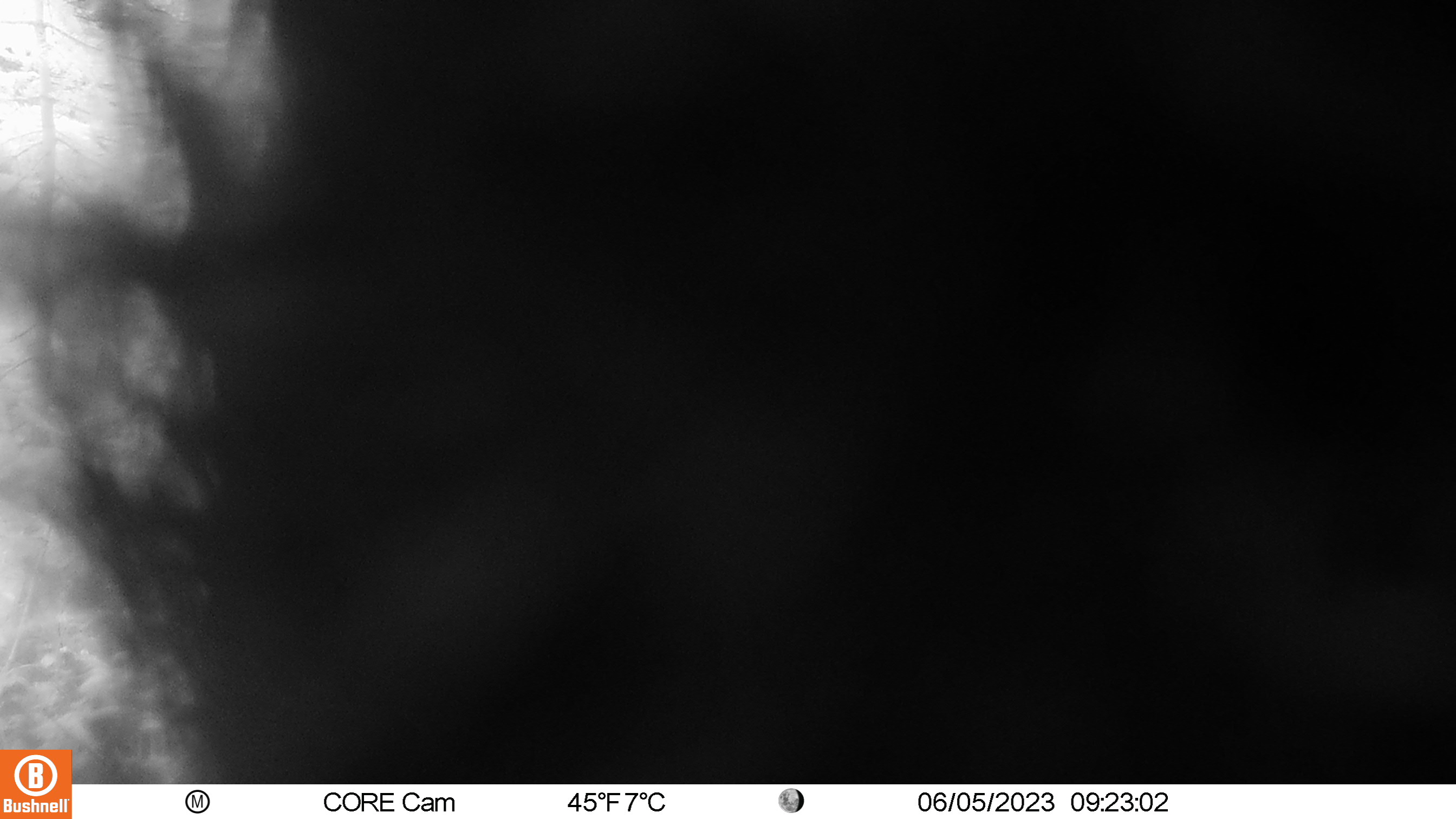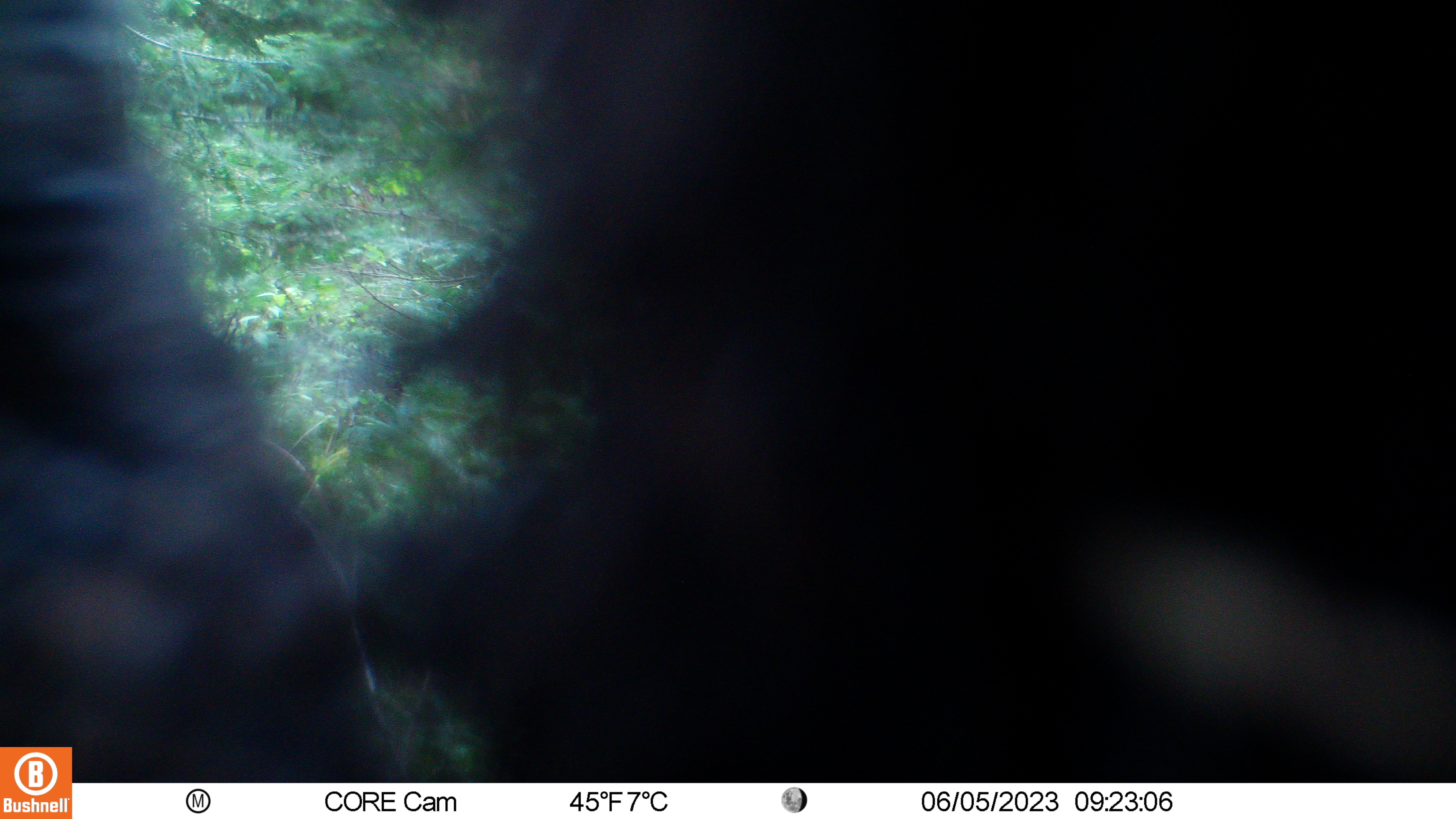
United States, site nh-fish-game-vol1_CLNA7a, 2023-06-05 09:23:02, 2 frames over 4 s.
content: unidentified animal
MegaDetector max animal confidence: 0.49